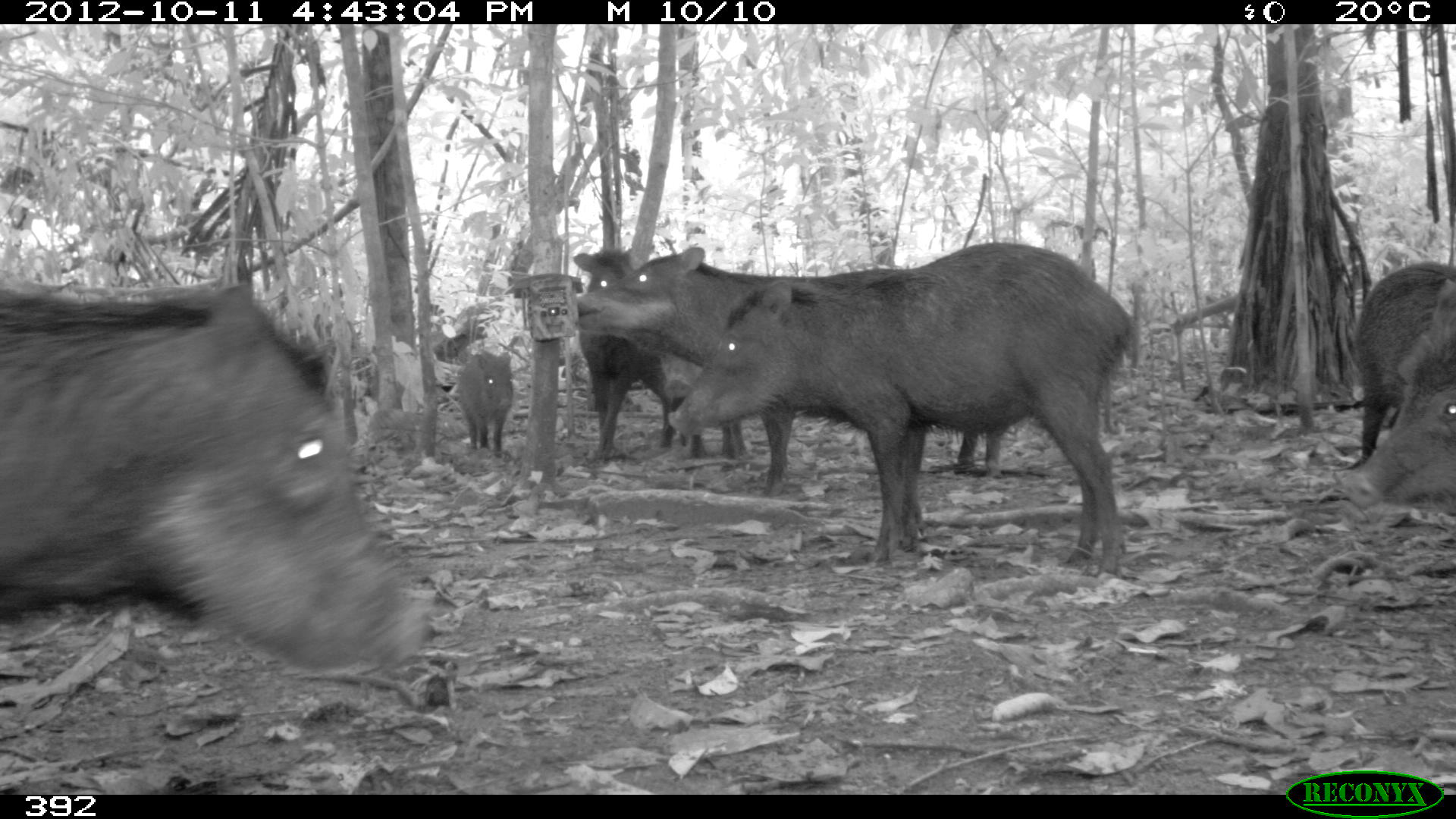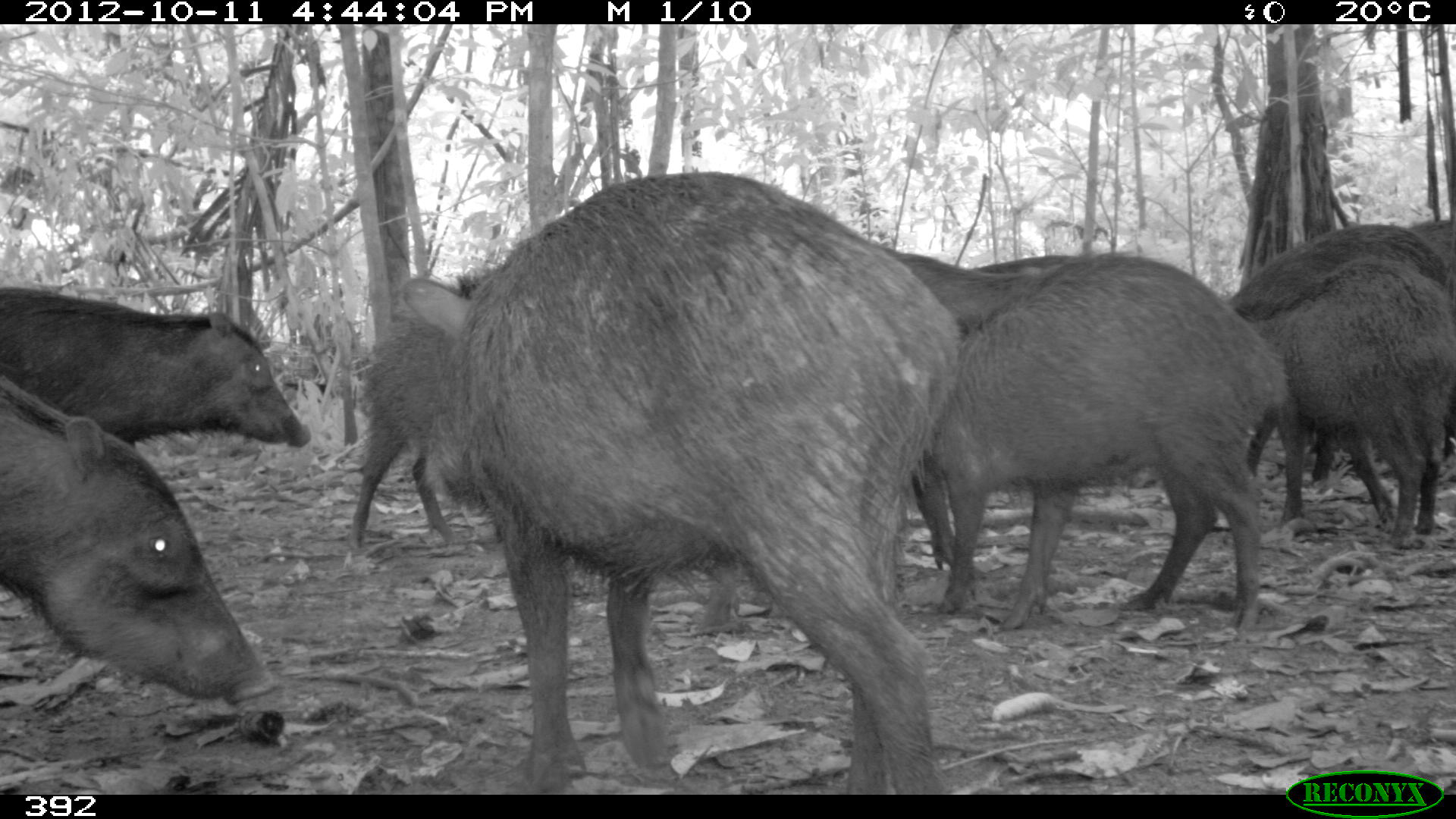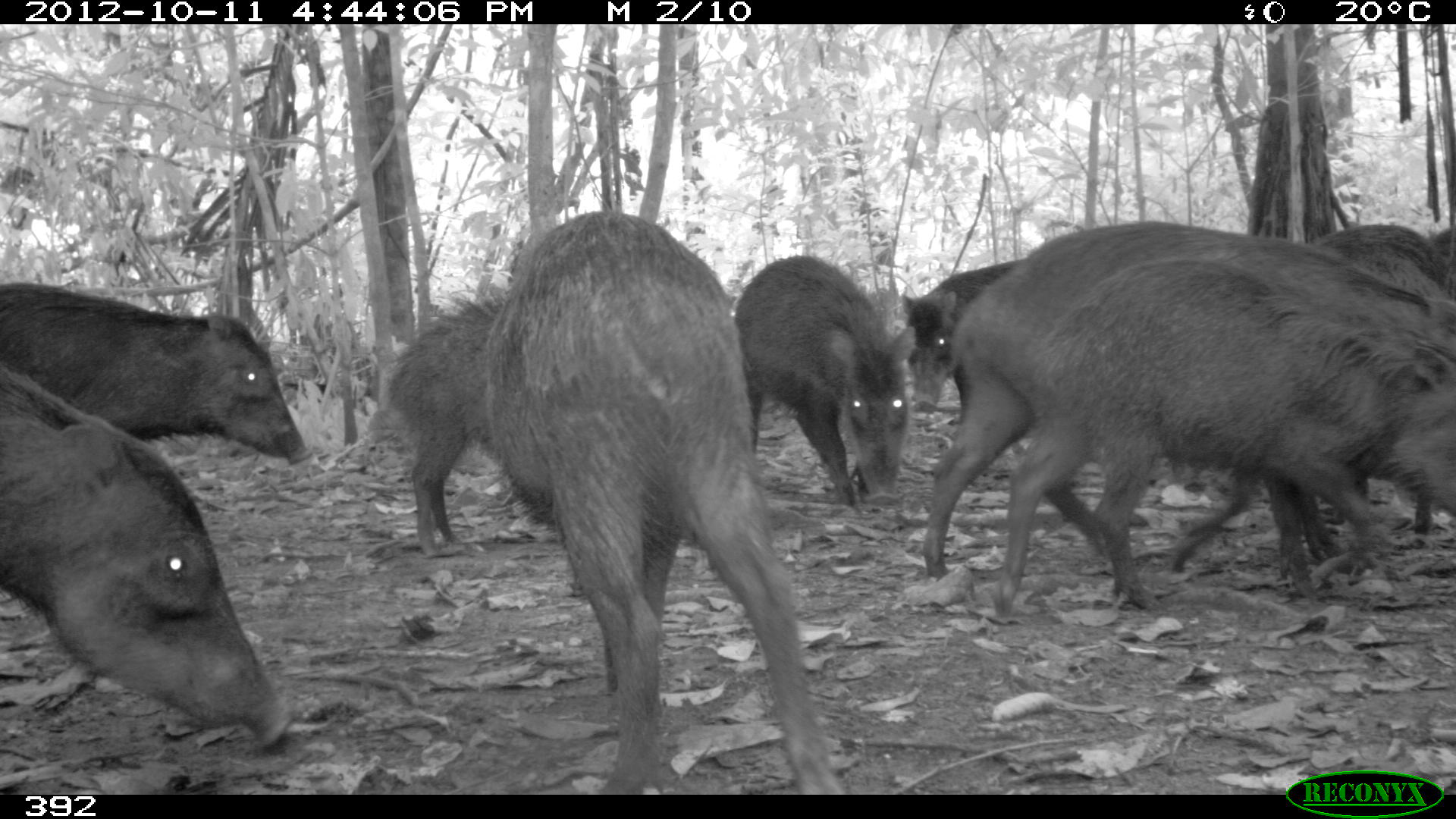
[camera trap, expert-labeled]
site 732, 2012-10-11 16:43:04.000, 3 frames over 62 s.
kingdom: Animalia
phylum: Chordata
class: Mammalia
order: Artiodactyla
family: Tayassuidae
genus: Tayassu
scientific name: Tayassu pecari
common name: white-lipped peccary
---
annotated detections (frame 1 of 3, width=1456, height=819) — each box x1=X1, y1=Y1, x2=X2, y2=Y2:
tayassu pecari: x1=0, y1=279, x2=434, y2=678; x1=664, y1=240, x2=1143, y2=576; x1=573, y1=245, x2=1004, y2=496; x1=1339, y1=275, x2=1456, y2=510; x1=1350, y1=260, x2=1451, y2=465; x1=655, y1=348, x2=758, y2=465; x1=456, y1=350, x2=514, y2=457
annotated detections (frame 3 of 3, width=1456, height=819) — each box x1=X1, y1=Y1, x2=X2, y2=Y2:
tayassu pecari: x1=477, y1=209, x2=848, y2=793; x1=916, y1=216, x2=1456, y2=586; x1=988, y1=249, x2=1454, y2=623; x1=1, y1=357, x2=296, y2=752; x1=1, y1=280, x2=315, y2=467; x1=732, y1=253, x2=918, y2=508; x1=384, y1=287, x2=505, y2=559; x1=897, y1=258, x2=1025, y2=415; x1=1311, y1=222, x2=1447, y2=291